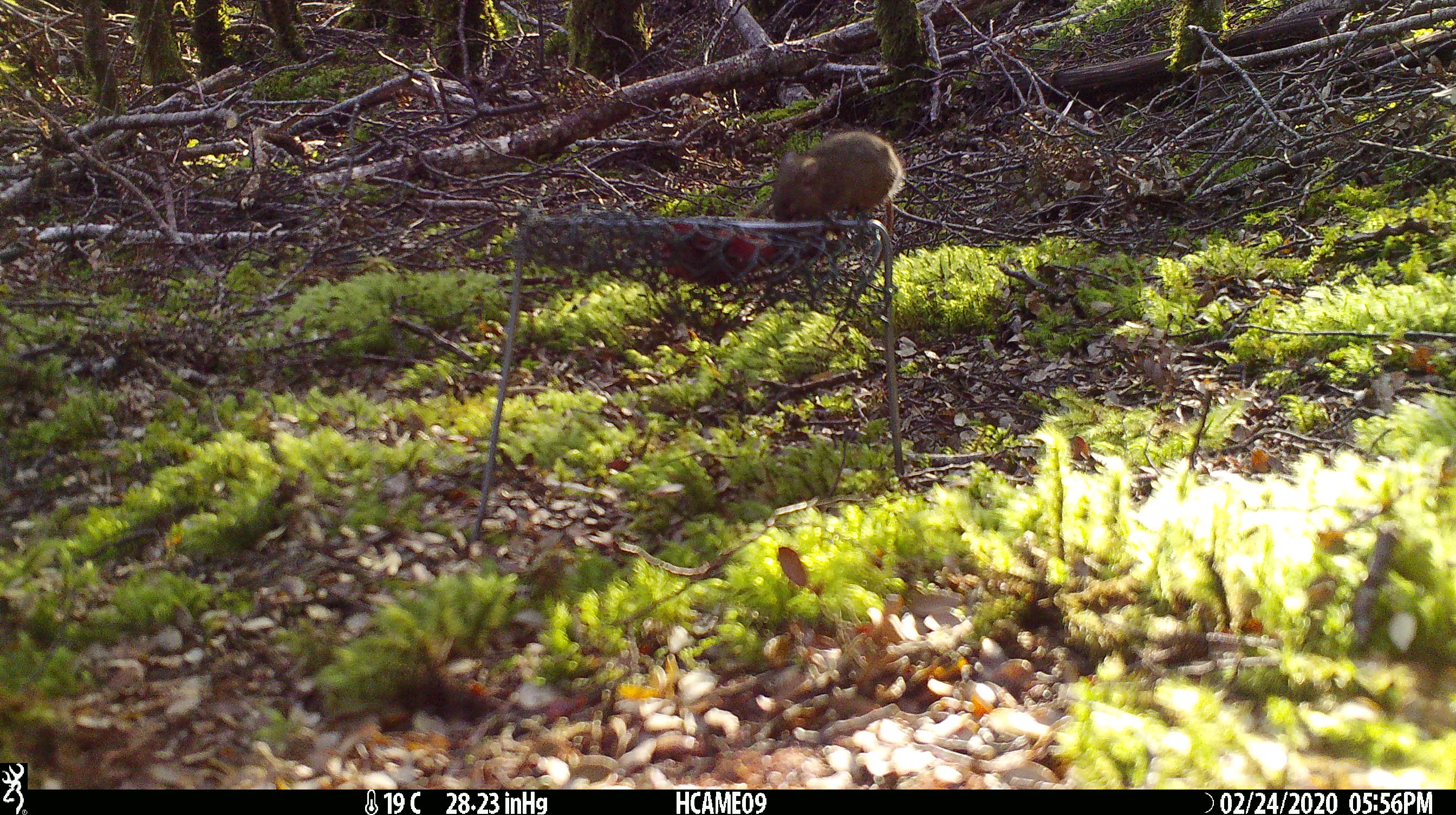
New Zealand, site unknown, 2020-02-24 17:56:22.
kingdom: Animalia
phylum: Chordata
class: Mammalia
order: Rodentia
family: Muridae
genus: Mus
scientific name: Mus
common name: mouse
Mouse (Mus).